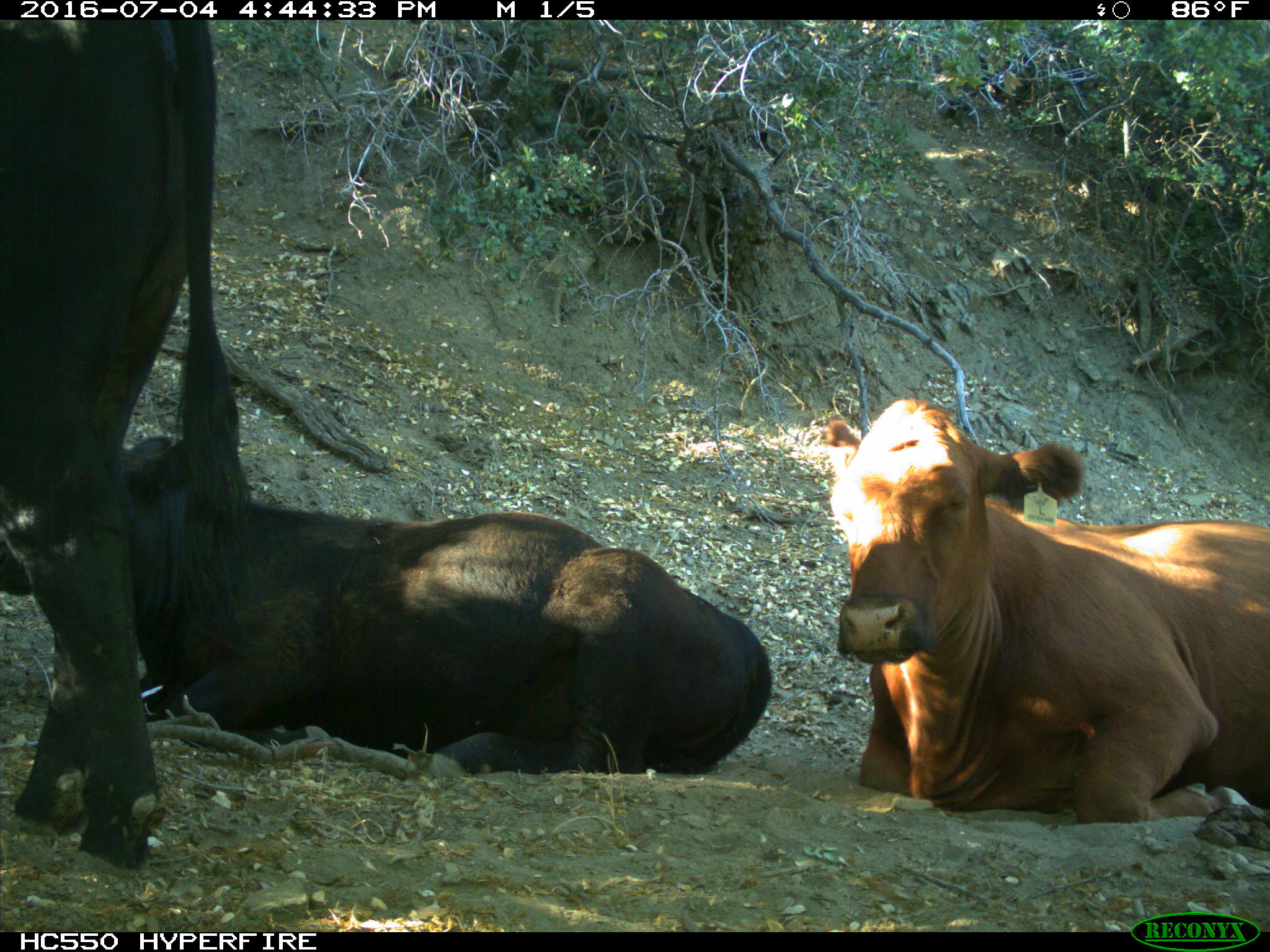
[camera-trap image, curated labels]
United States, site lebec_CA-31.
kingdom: Animalia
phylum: Chordata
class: Mammalia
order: Artiodactyla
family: Bovidae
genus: Bos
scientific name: Bos taurus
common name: domestic cow